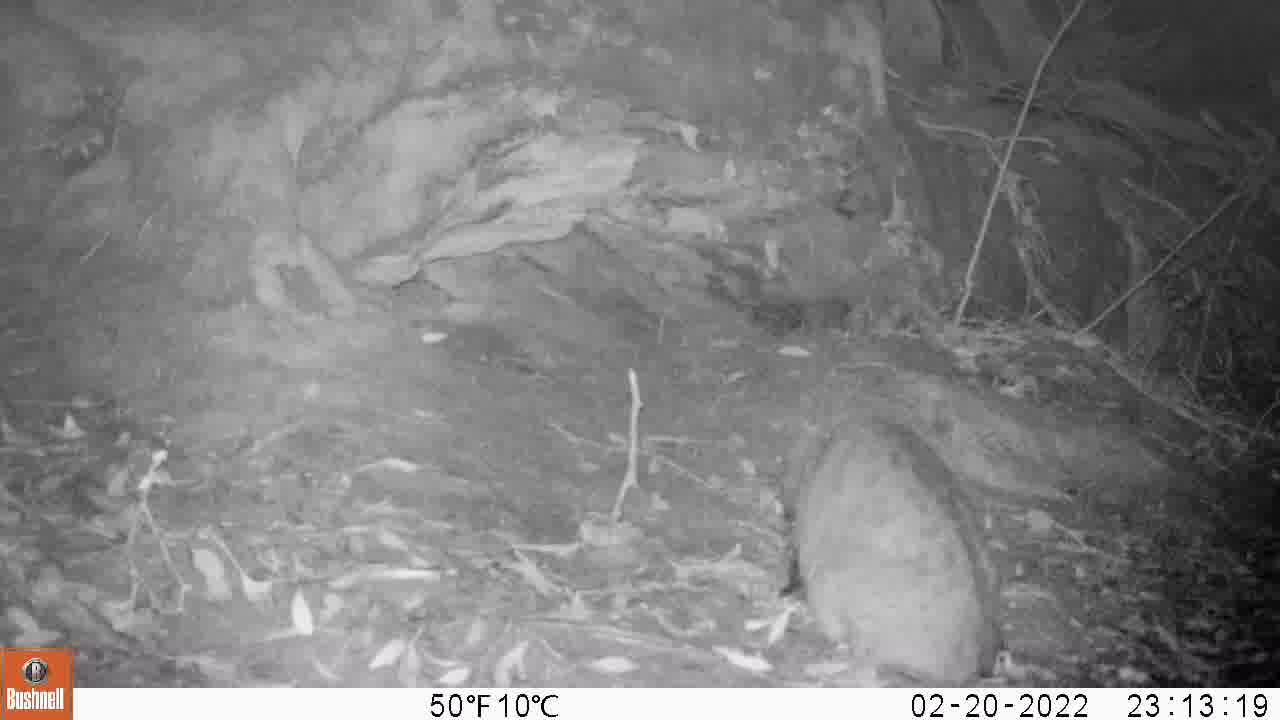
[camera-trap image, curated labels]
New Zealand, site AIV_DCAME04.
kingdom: Animalia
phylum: Chordata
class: Mammalia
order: Carnivora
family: Felidae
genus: Felis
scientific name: Felis catus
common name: domestic cat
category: cat